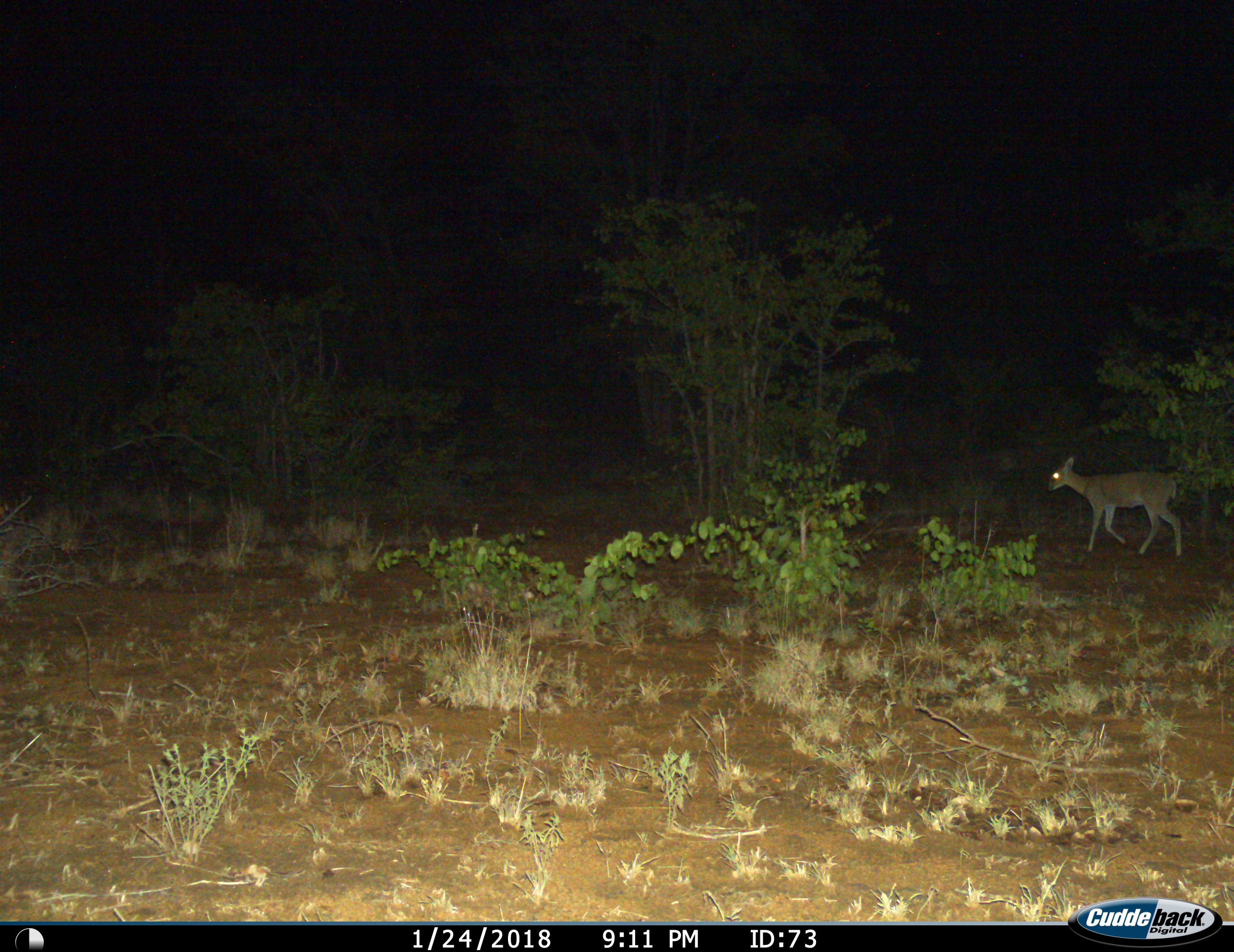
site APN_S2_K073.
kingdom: Animalia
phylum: Chordata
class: Mammalia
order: Artiodactyla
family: Bovidae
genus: Sylvicapra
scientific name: Sylvicapra grimmia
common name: common duiker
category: duikercommongrey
Duikercommongrey (common duiker) (Sylvicapra grimmia), count 1. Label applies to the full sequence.